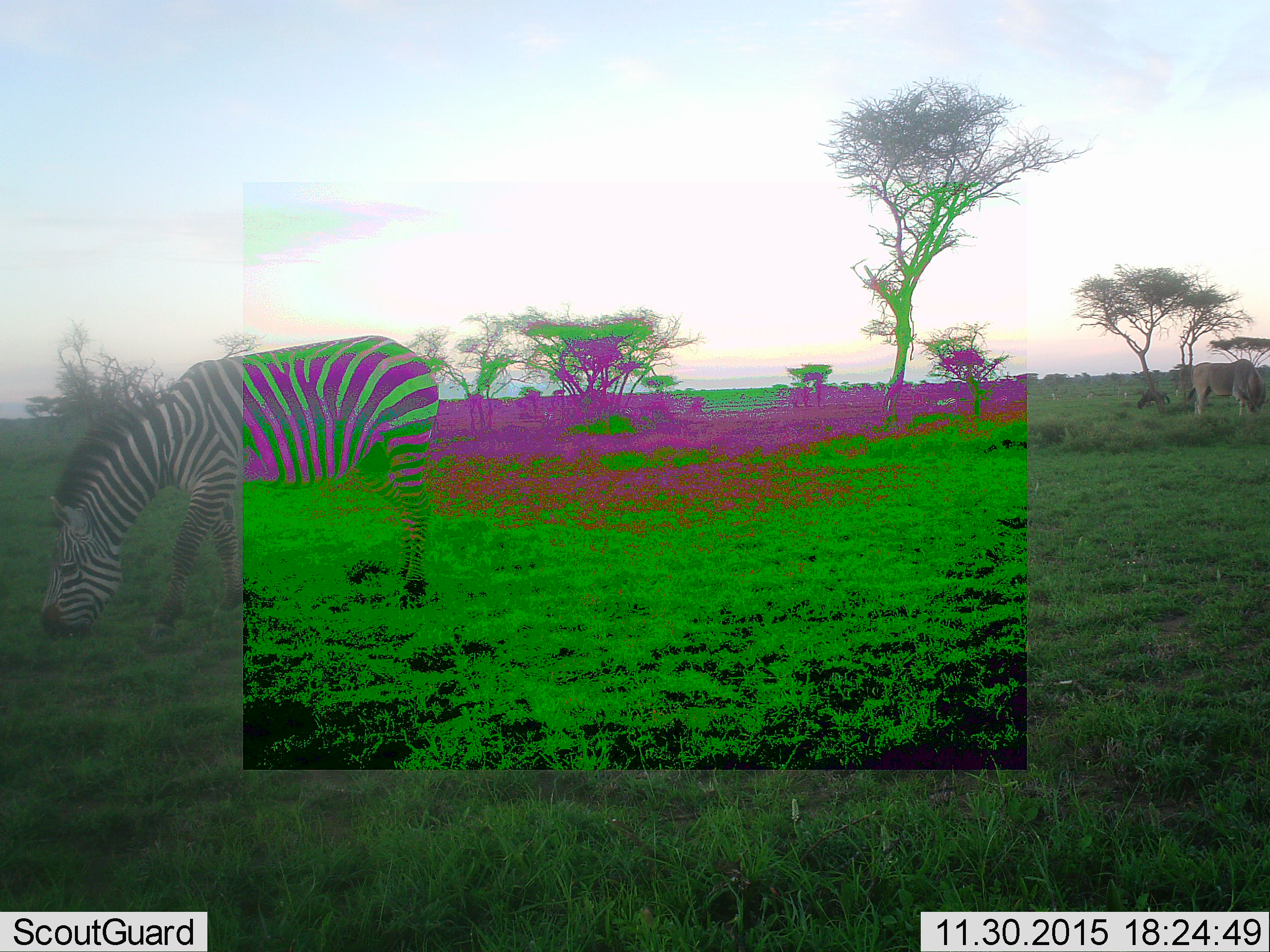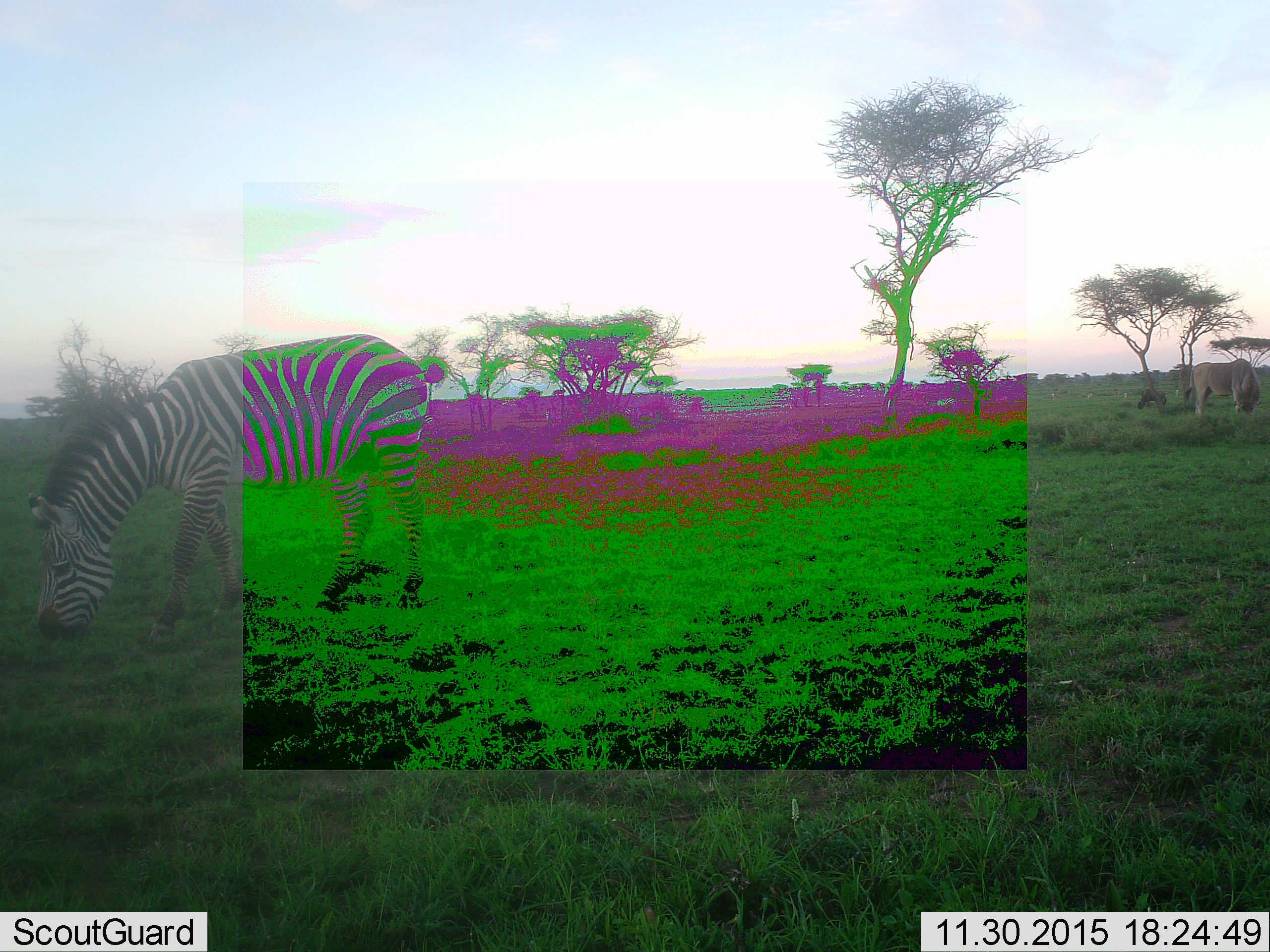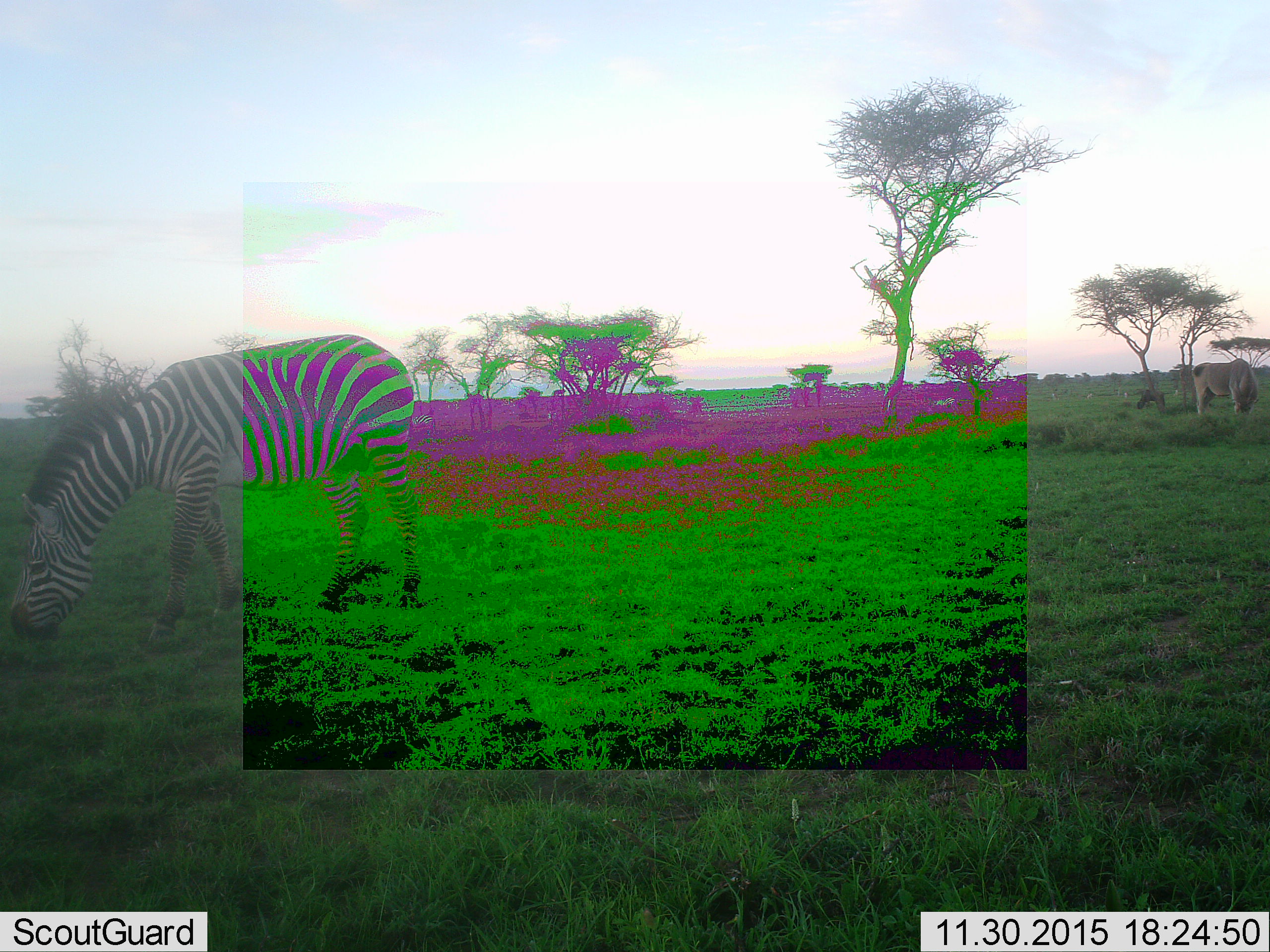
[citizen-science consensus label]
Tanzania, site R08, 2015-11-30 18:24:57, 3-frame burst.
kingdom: Animalia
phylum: Chordata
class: Mammalia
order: Artiodactyla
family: Bovidae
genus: Tragelaphus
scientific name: Tragelaphus oryx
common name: eland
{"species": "eland (Tragelaphus oryx)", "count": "1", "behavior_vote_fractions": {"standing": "25%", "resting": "0%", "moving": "0%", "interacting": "0%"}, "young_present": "25%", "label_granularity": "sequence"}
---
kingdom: Animalia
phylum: Chordata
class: Mammalia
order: Perissodactyla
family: Equidae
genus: Equus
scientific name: Equus quagga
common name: plains zebra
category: zebra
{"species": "zebra (plains zebra) (Equus quagga)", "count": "1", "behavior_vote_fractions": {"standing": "25%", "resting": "0%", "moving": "25%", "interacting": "0%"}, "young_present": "0%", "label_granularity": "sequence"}